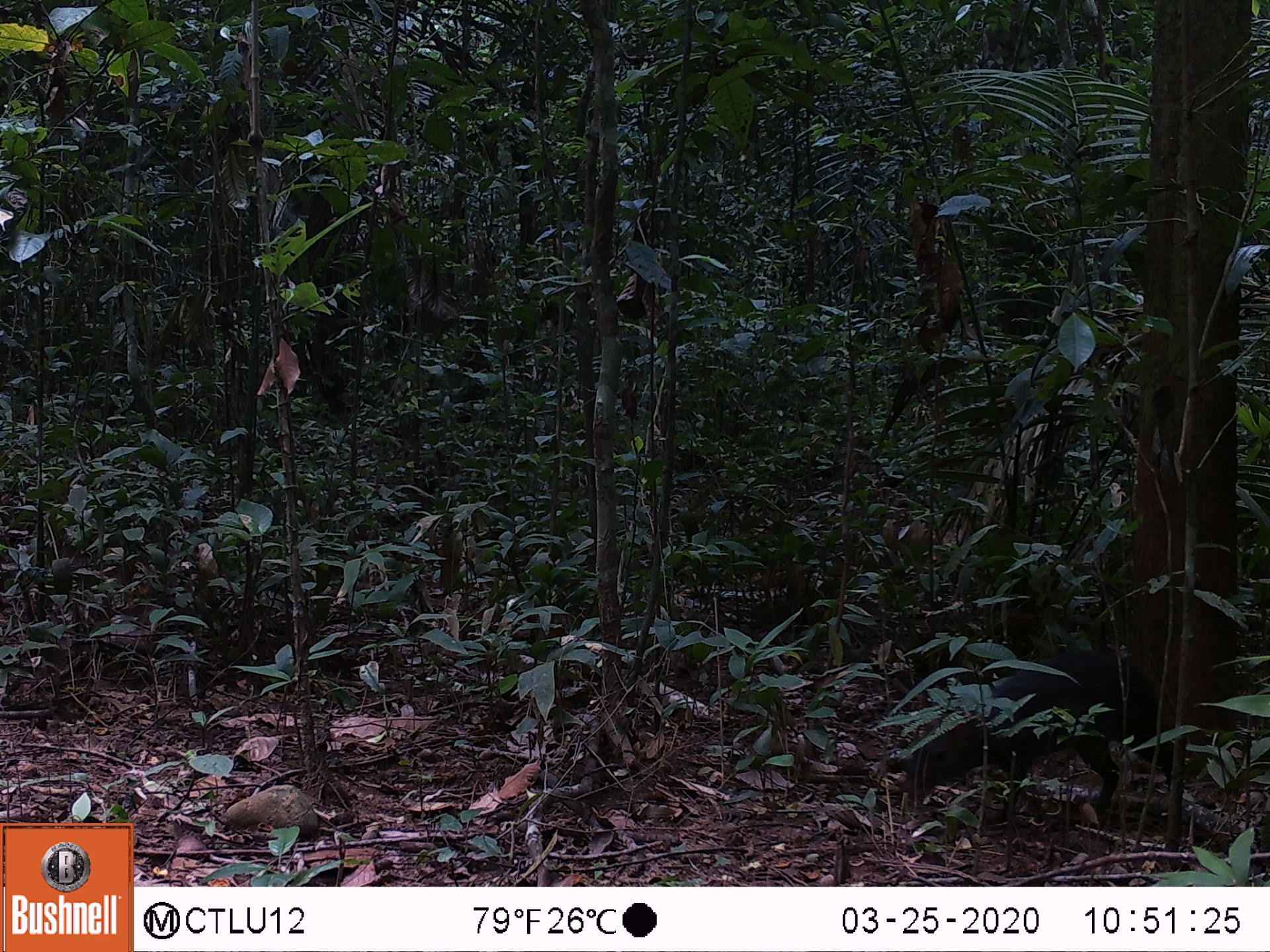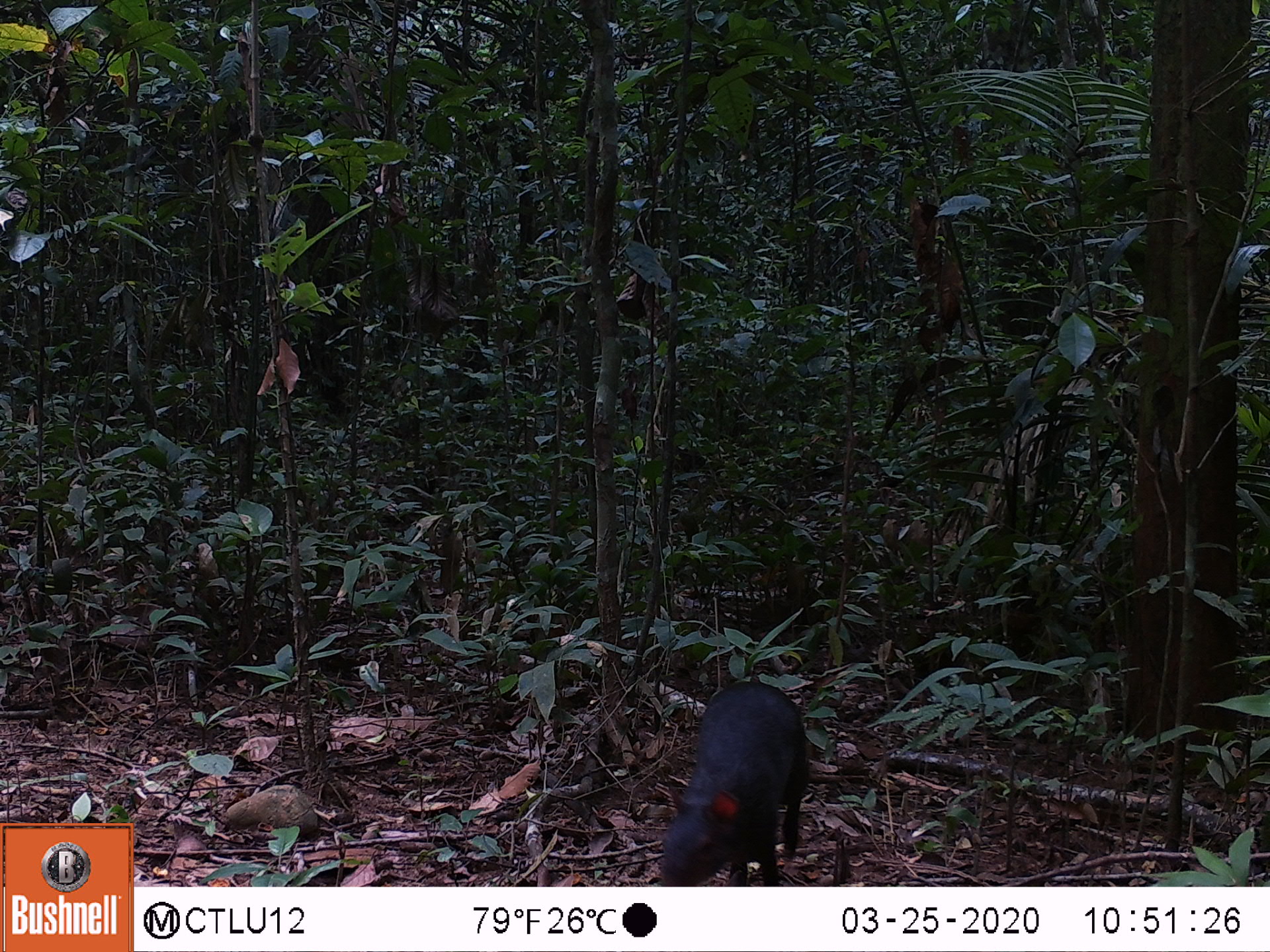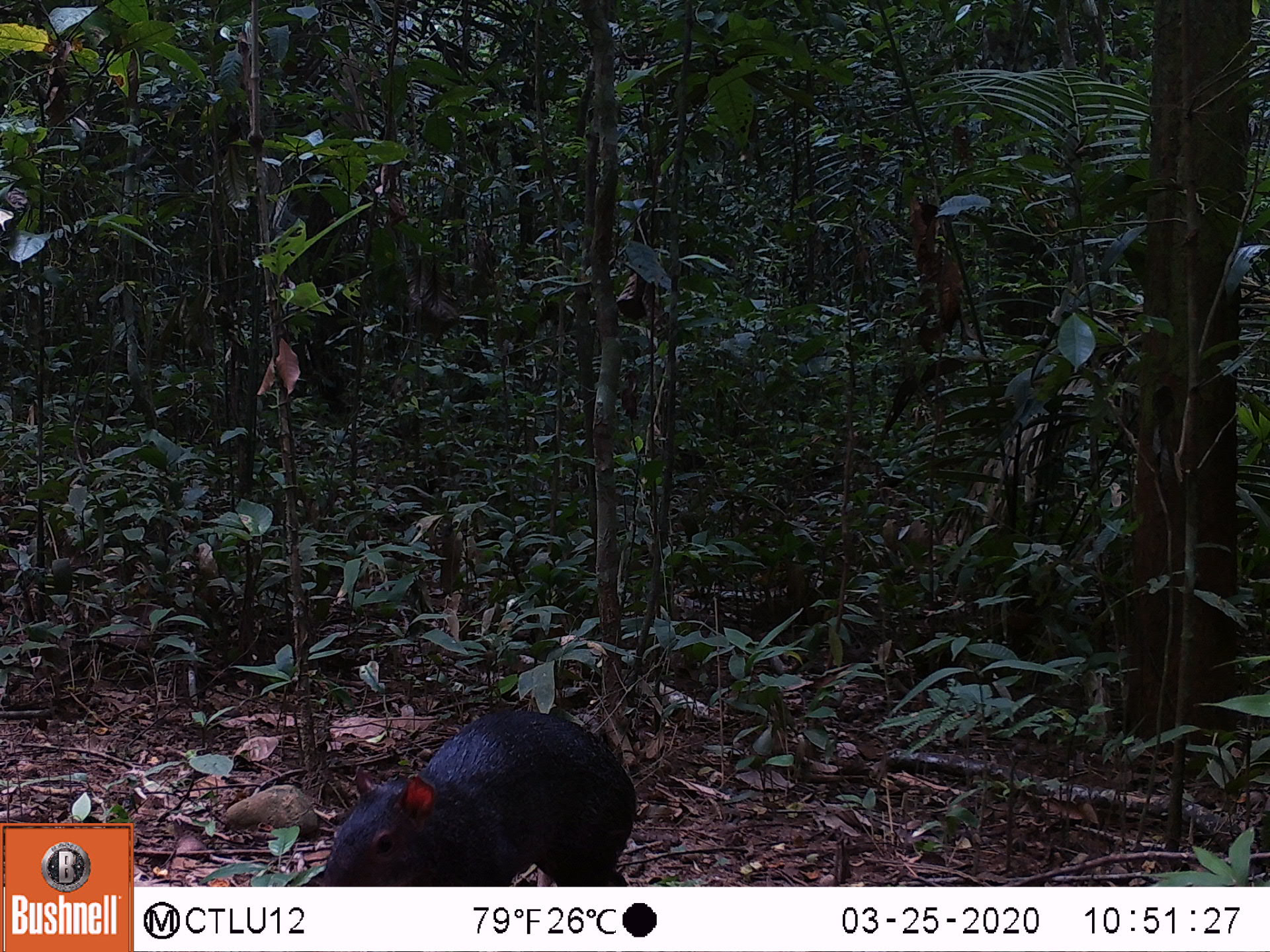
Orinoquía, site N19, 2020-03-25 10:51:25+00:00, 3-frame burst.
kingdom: Animalia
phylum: Chordata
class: Mammalia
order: Rodentia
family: Dasyproctidae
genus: Dasyprocta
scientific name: Dasyprocta fuliginosa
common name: black agouti